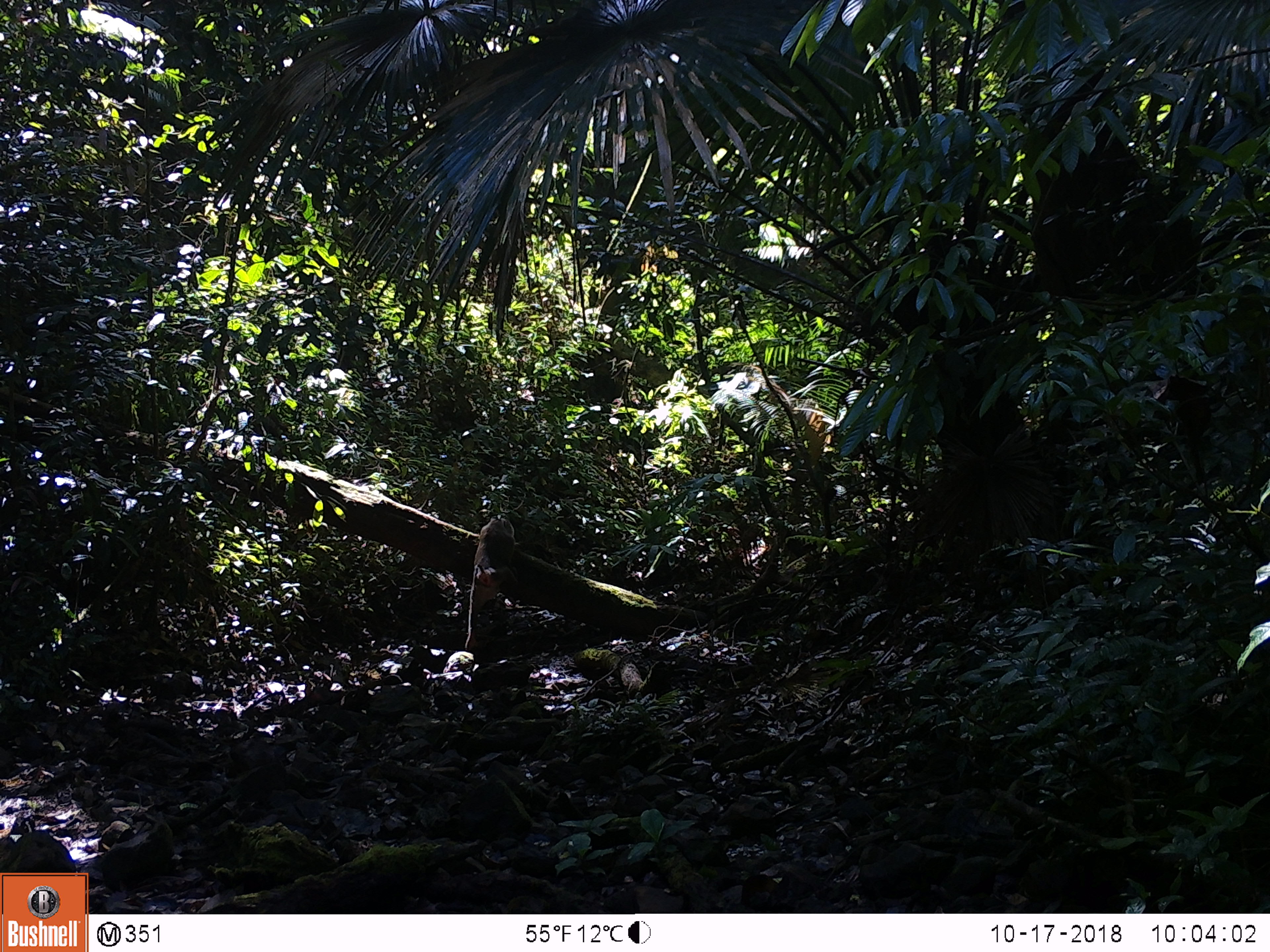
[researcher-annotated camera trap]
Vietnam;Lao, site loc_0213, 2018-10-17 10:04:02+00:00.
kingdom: Animalia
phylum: Chordata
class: Mammalia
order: Primates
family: Cercopithecidae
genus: Macaca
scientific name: Macaca nemestrina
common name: pig-tailed macaque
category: pig tailed macaque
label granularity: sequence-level